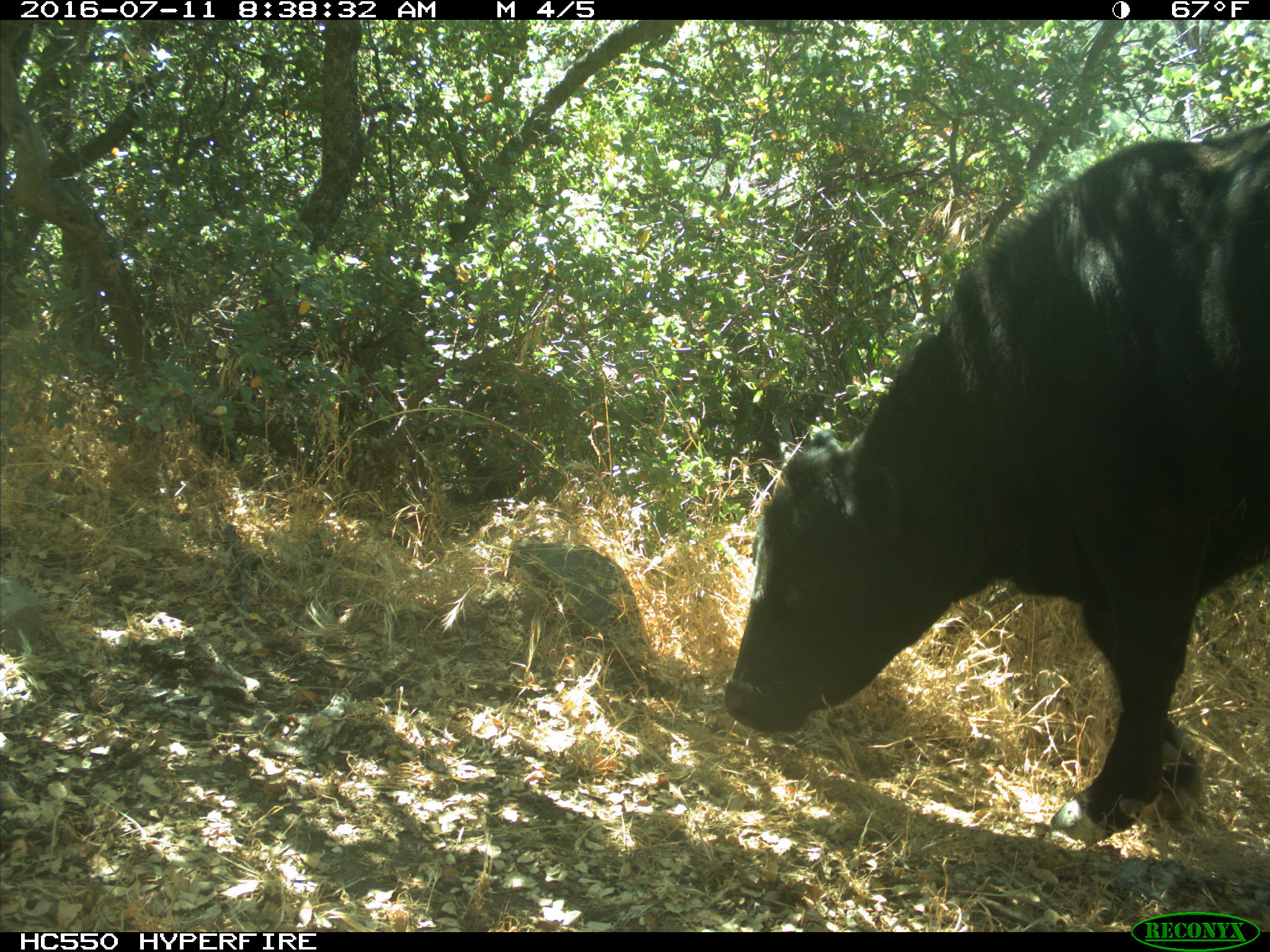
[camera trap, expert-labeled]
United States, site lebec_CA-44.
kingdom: Animalia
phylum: Chordata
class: Mammalia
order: Artiodactyla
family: Bovidae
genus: Bos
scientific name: Bos taurus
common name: domestic cow